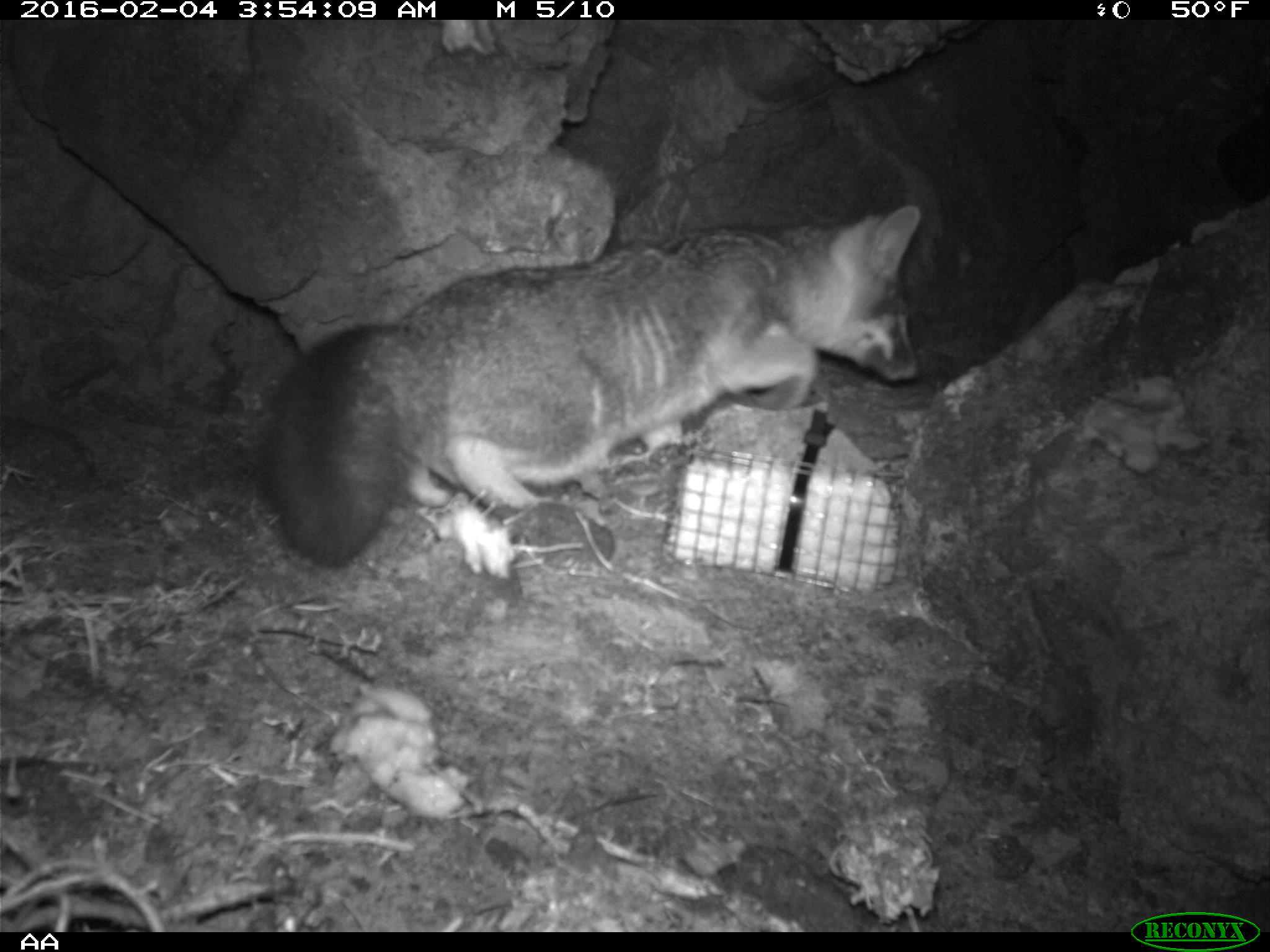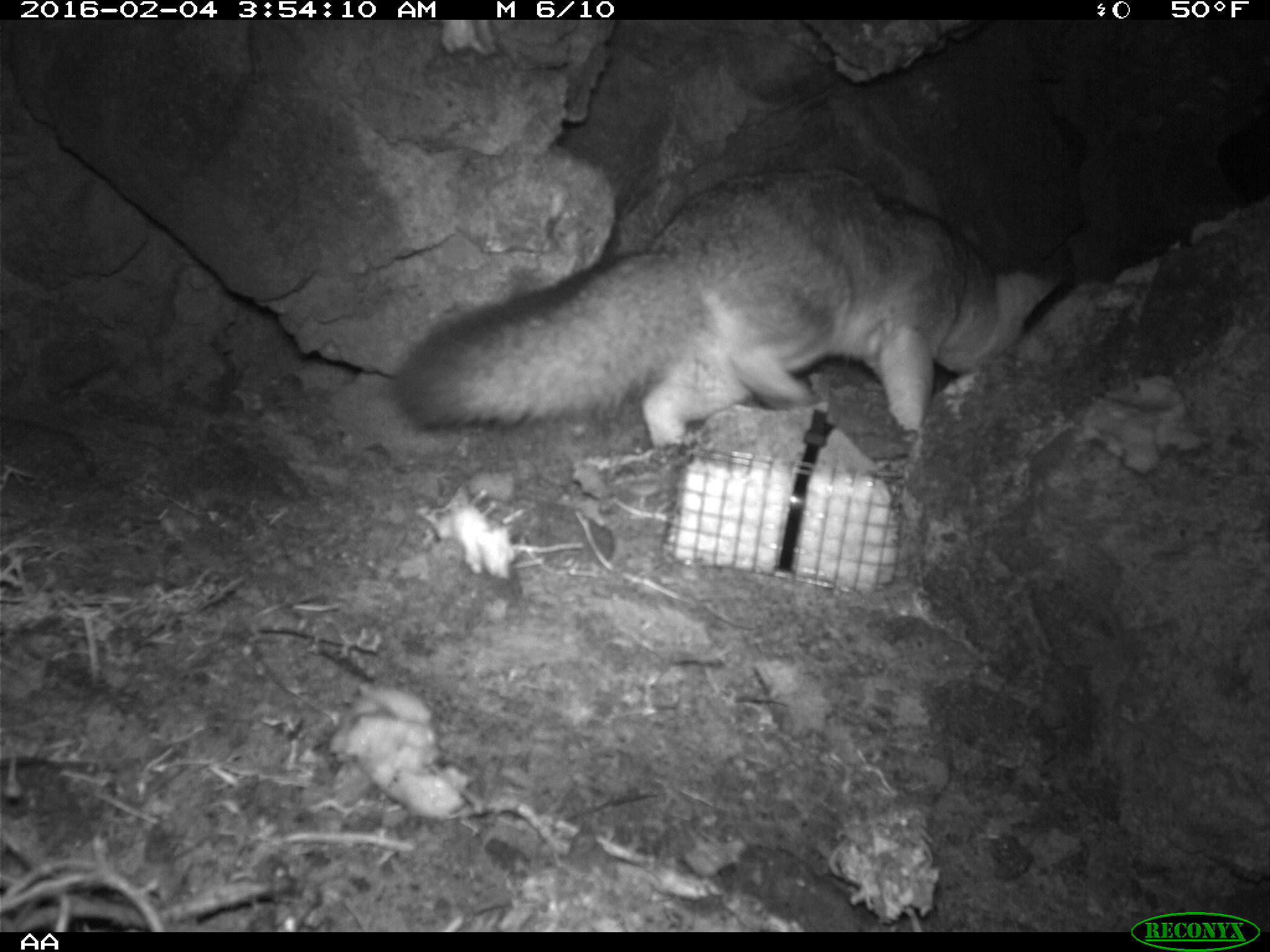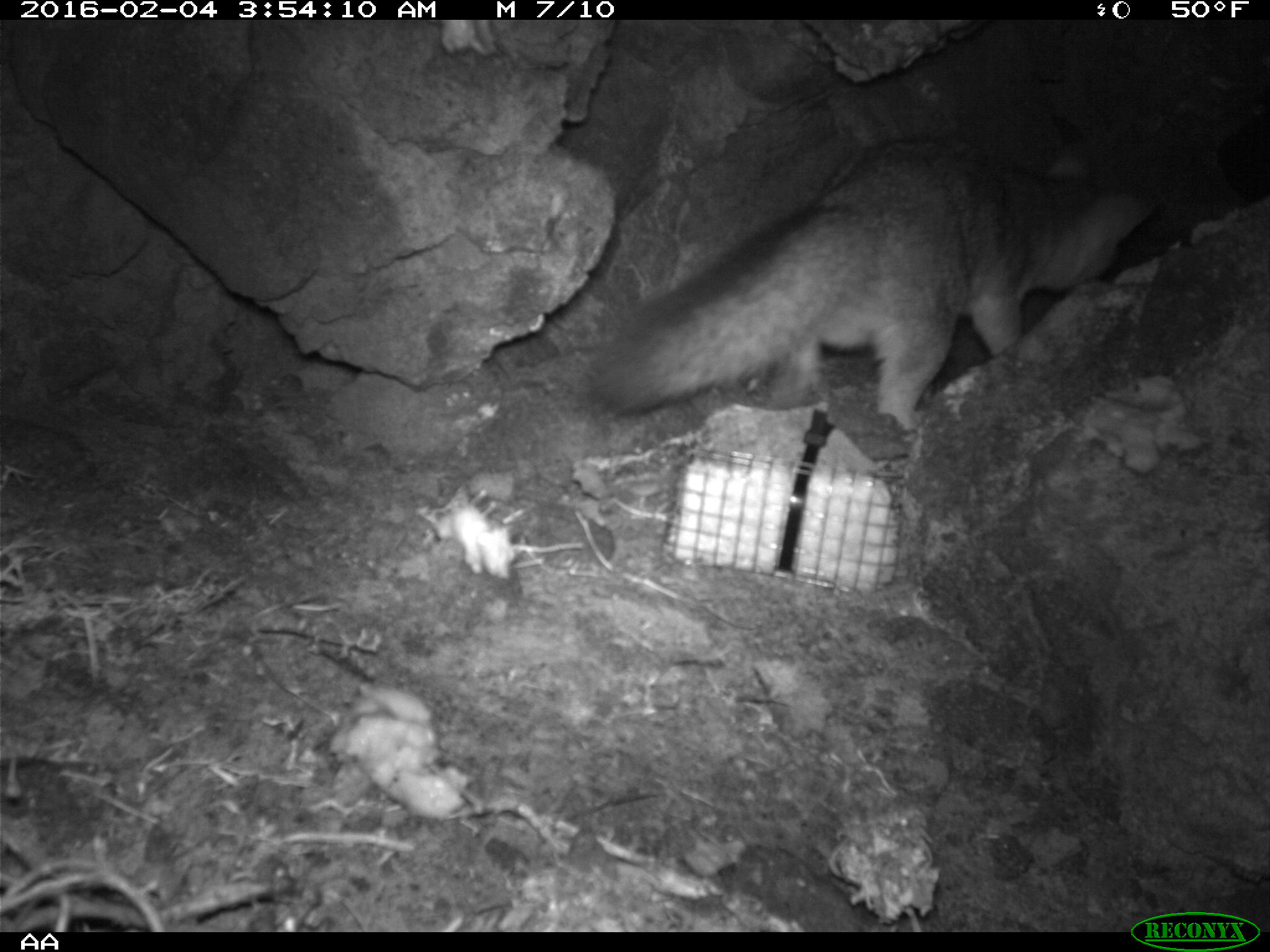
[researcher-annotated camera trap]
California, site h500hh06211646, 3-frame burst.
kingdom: Animalia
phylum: Chordata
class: Mammalia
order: Carnivora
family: Canidae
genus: Urocyon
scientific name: Urocyon littoralis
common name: island fox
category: fox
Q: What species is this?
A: Fox (island fox) (Urocyon littoralis).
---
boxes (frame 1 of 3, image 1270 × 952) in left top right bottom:
fox: 266 205 923 565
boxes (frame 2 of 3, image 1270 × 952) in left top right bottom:
fox: 385 162 1064 447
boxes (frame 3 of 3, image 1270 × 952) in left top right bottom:
fox: 580 138 1160 430